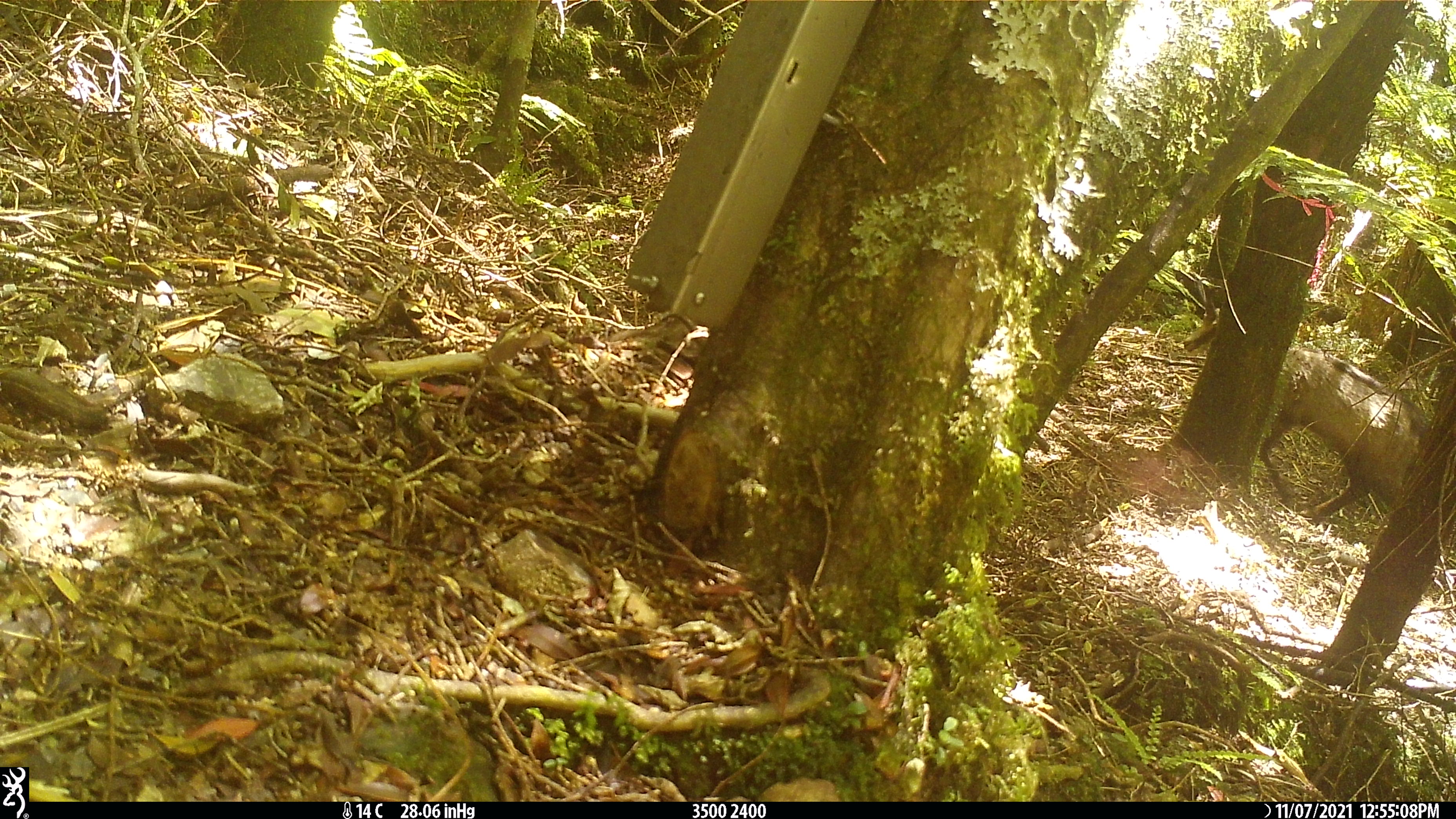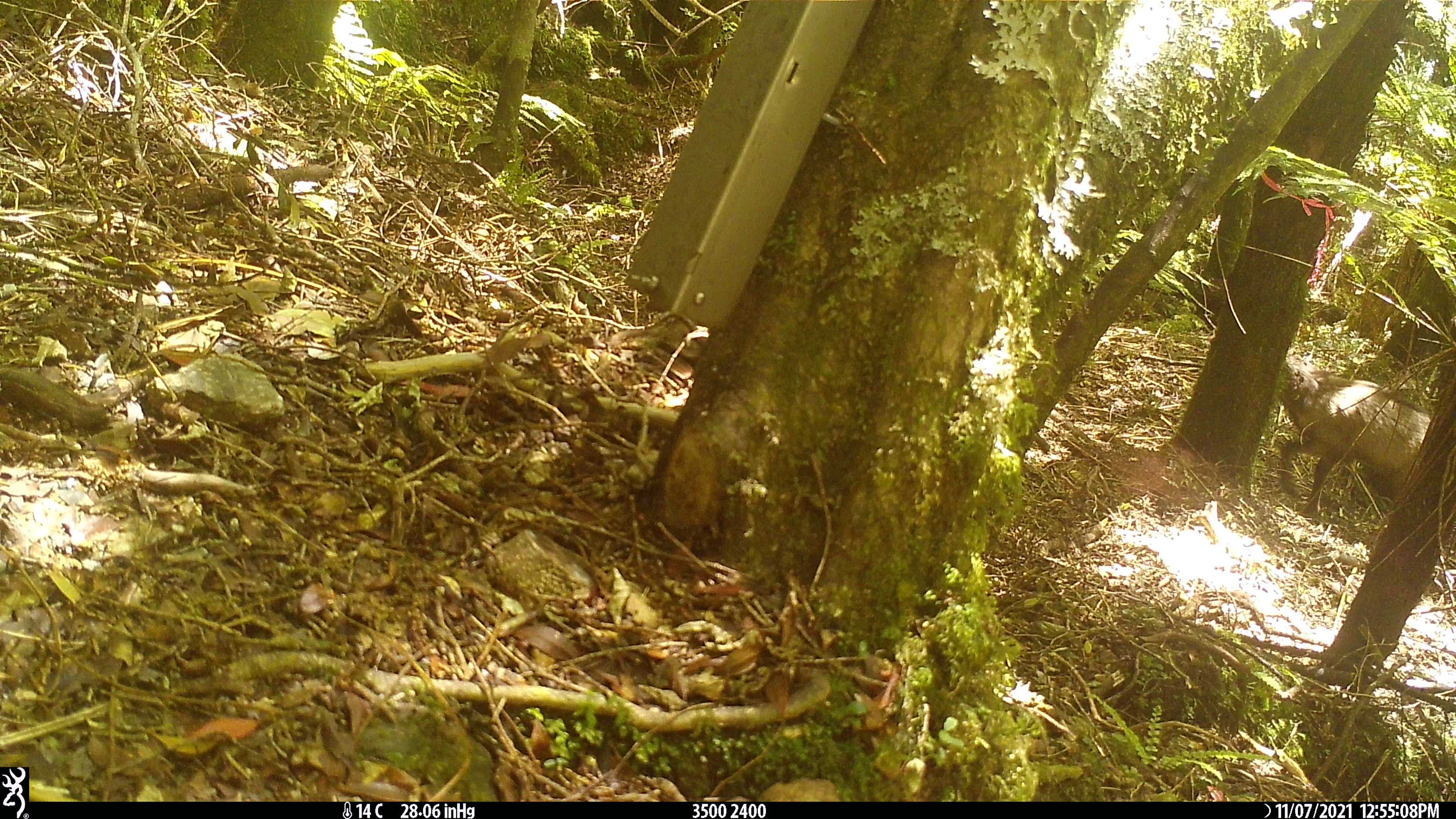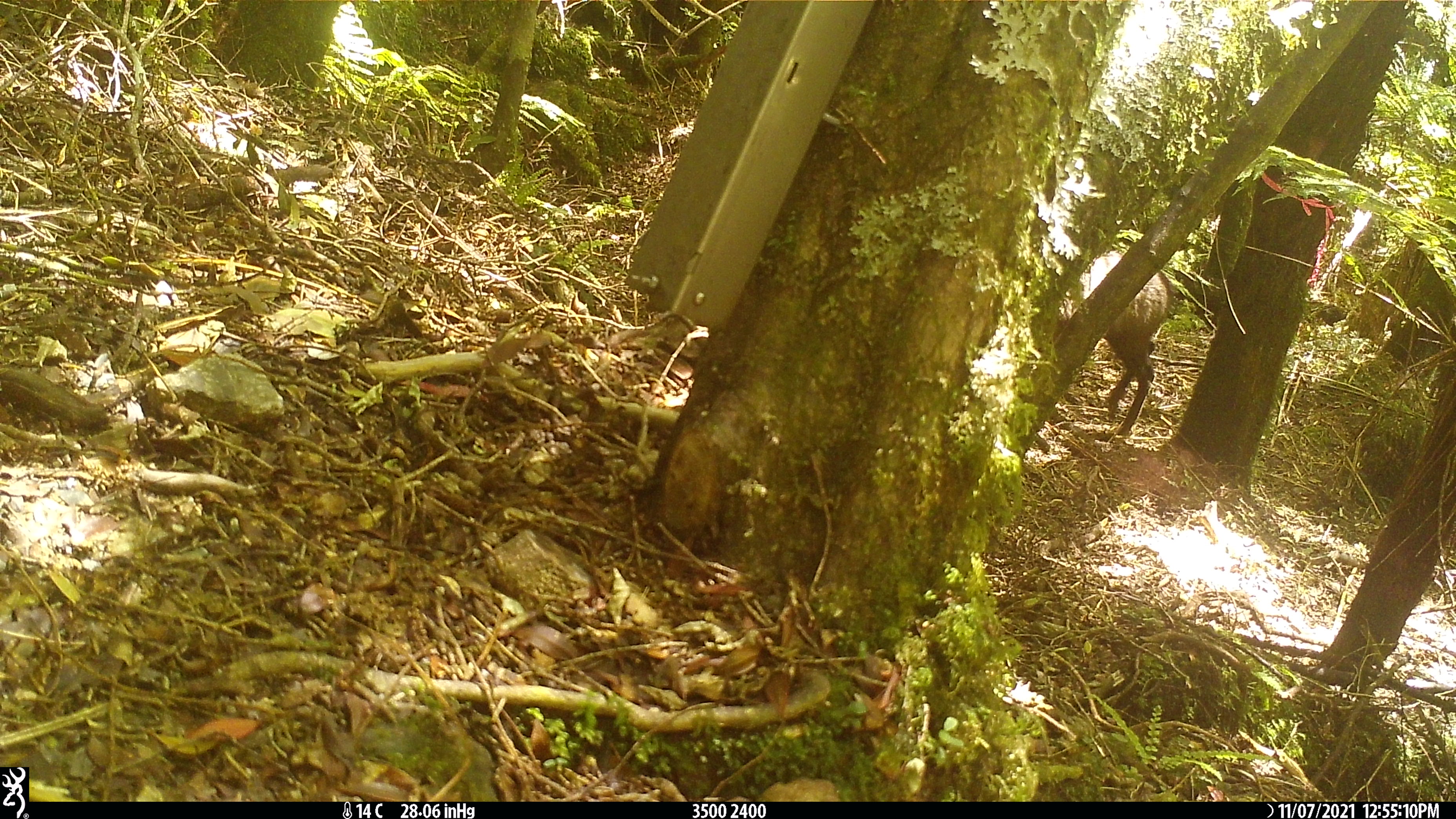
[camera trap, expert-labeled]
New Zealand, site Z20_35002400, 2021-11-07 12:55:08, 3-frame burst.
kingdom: Animalia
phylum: Chordata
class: Mammalia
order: Artiodactyla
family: Bovidae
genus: Rupicapra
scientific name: Rupicapra rupicapra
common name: alpine chamois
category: chamois